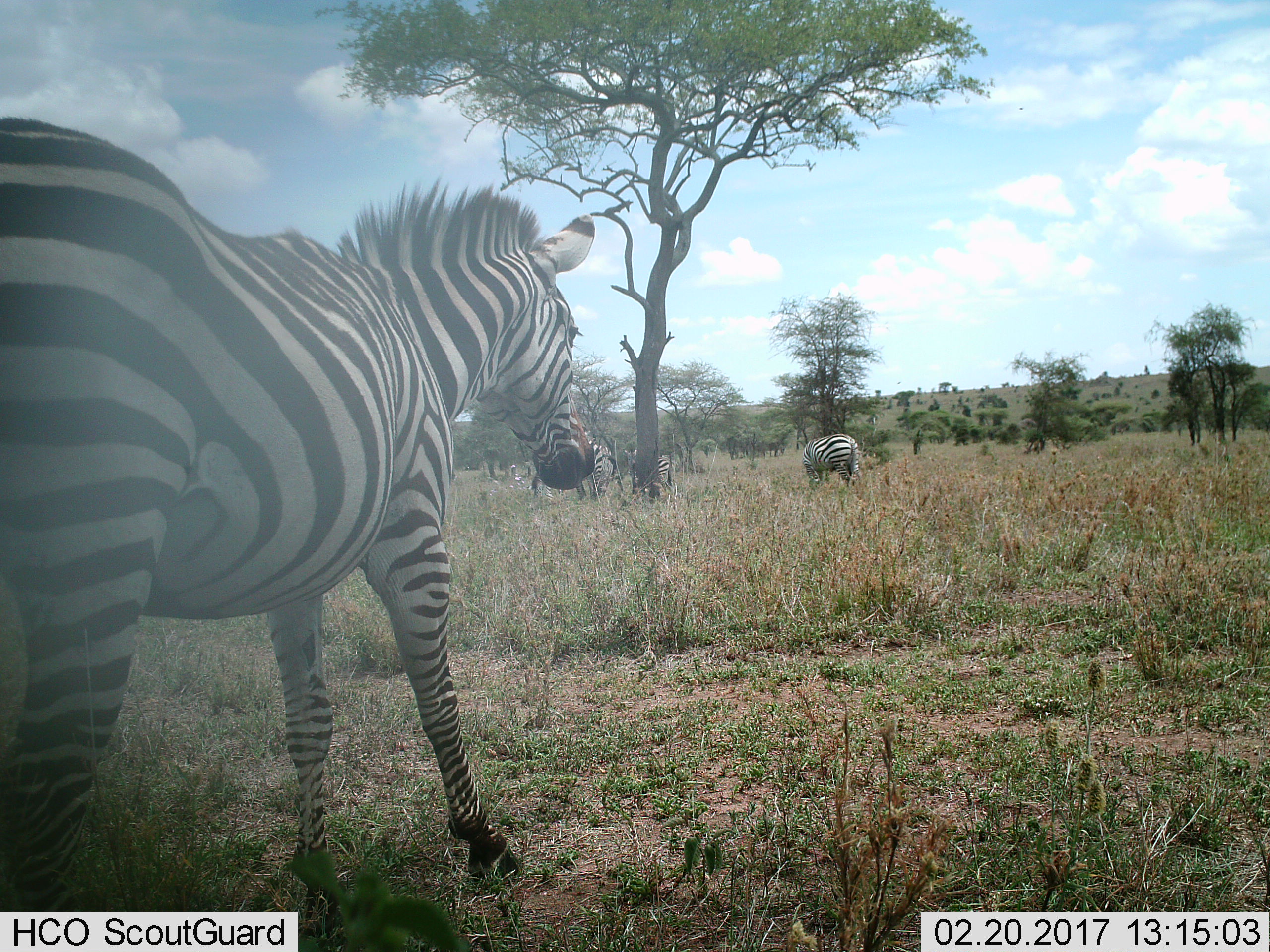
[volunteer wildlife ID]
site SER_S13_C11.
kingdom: Animalia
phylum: Chordata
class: Mammalia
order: Perissodactyla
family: Equidae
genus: Equus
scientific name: Equus quagga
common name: plains zebra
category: zebraplains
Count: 5.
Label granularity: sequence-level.